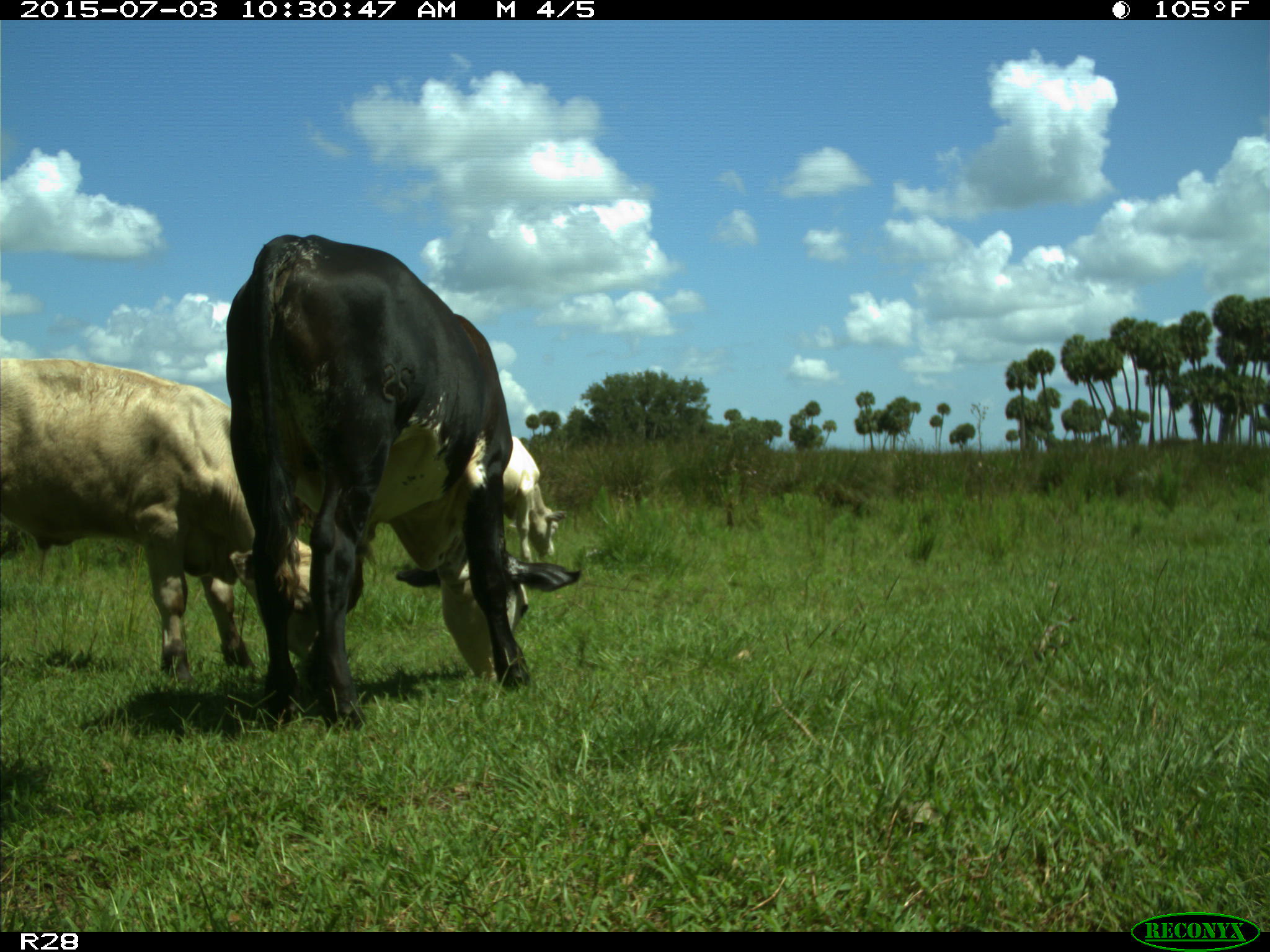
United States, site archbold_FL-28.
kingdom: Animalia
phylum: Chordata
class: Mammalia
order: Artiodactyla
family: Bovidae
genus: Bos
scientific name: Bos taurus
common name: domestic cow